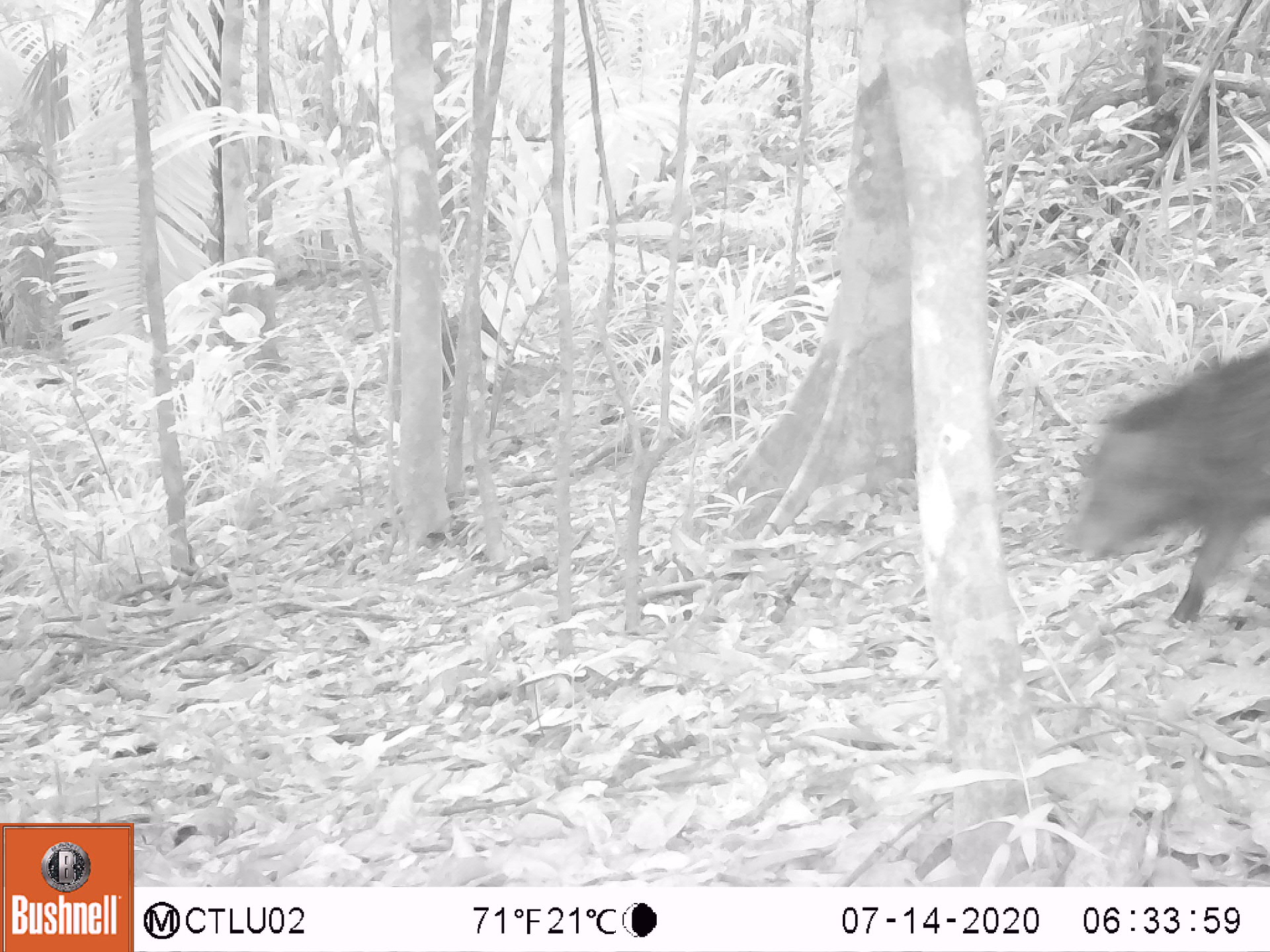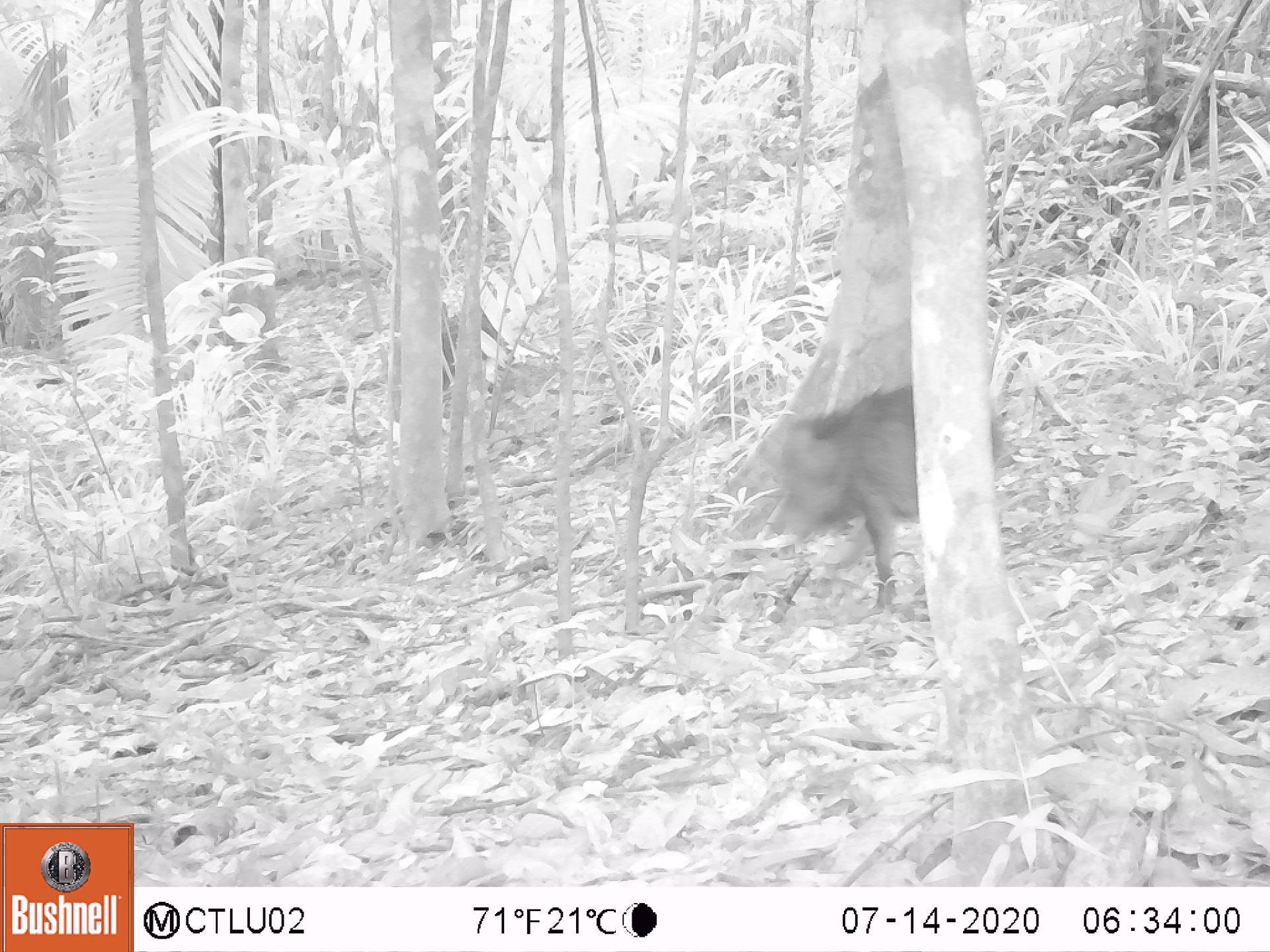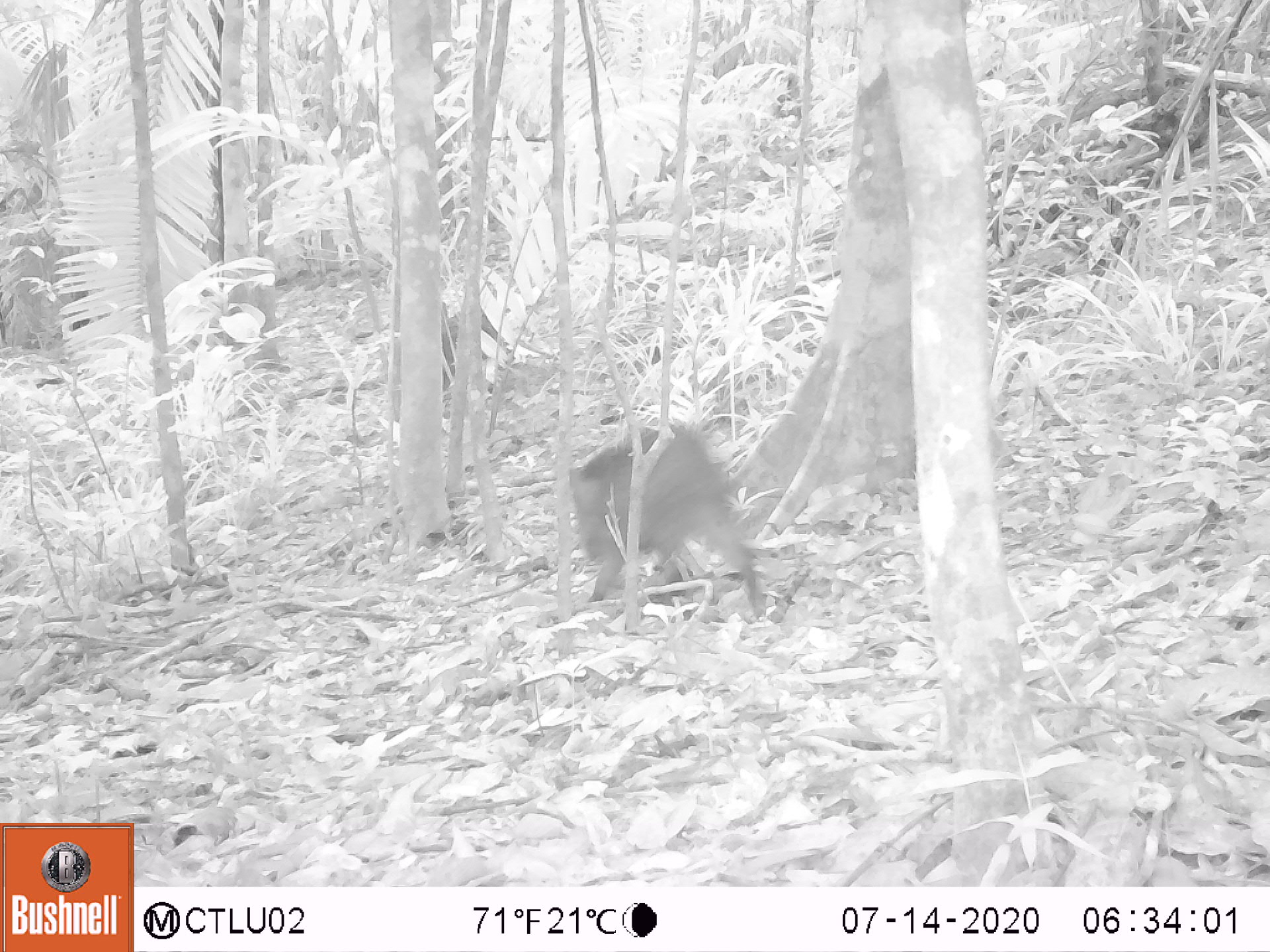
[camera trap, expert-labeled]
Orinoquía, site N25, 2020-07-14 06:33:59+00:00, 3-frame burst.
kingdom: Animalia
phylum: Chordata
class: Mammalia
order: Artiodactyla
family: Tayassuidae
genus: Pecari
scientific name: Pecari tajacu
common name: collared peccary